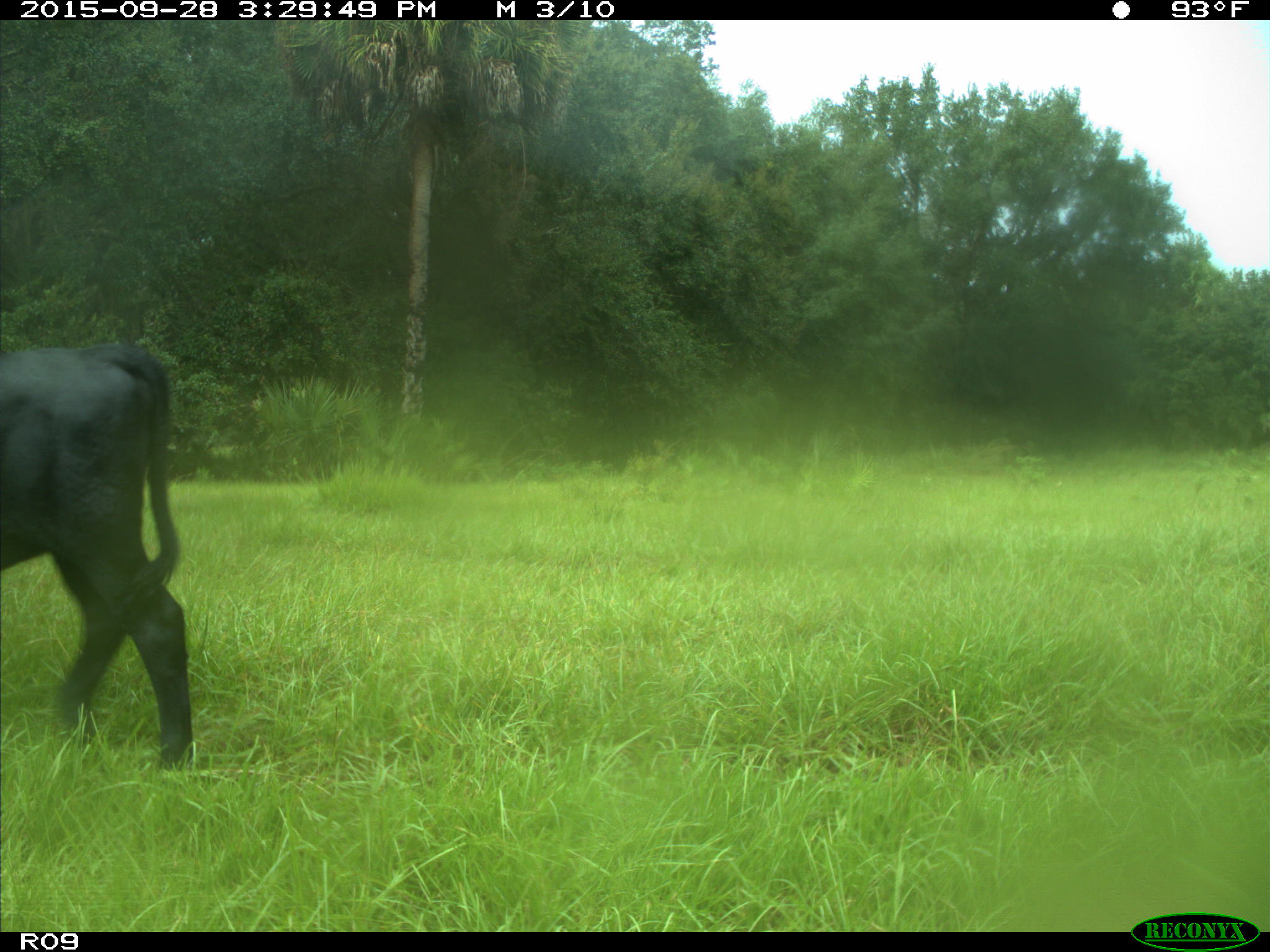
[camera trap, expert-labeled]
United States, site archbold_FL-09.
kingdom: Animalia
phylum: Chordata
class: Mammalia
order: Artiodactyla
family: Bovidae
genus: Bos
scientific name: Bos taurus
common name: domestic cow